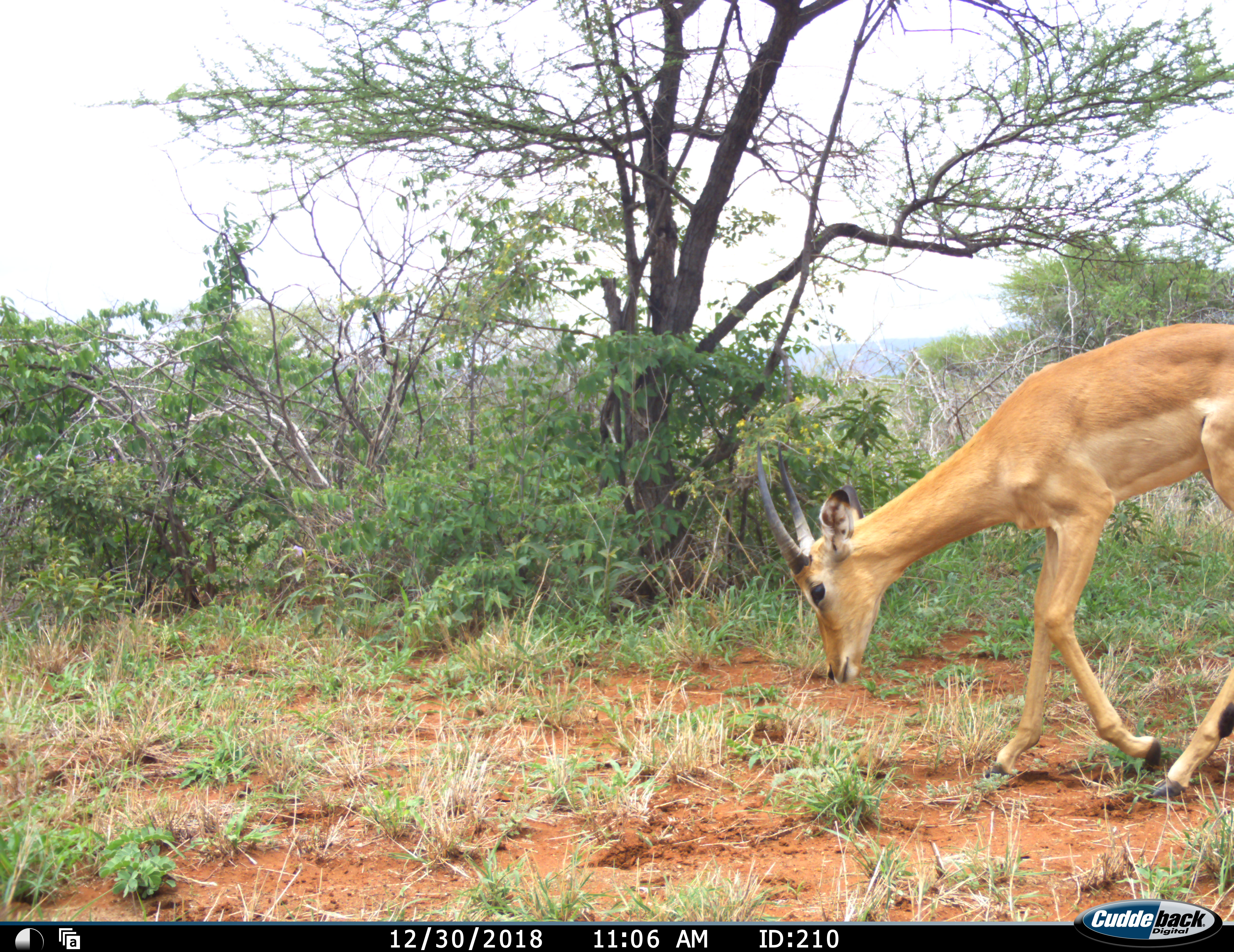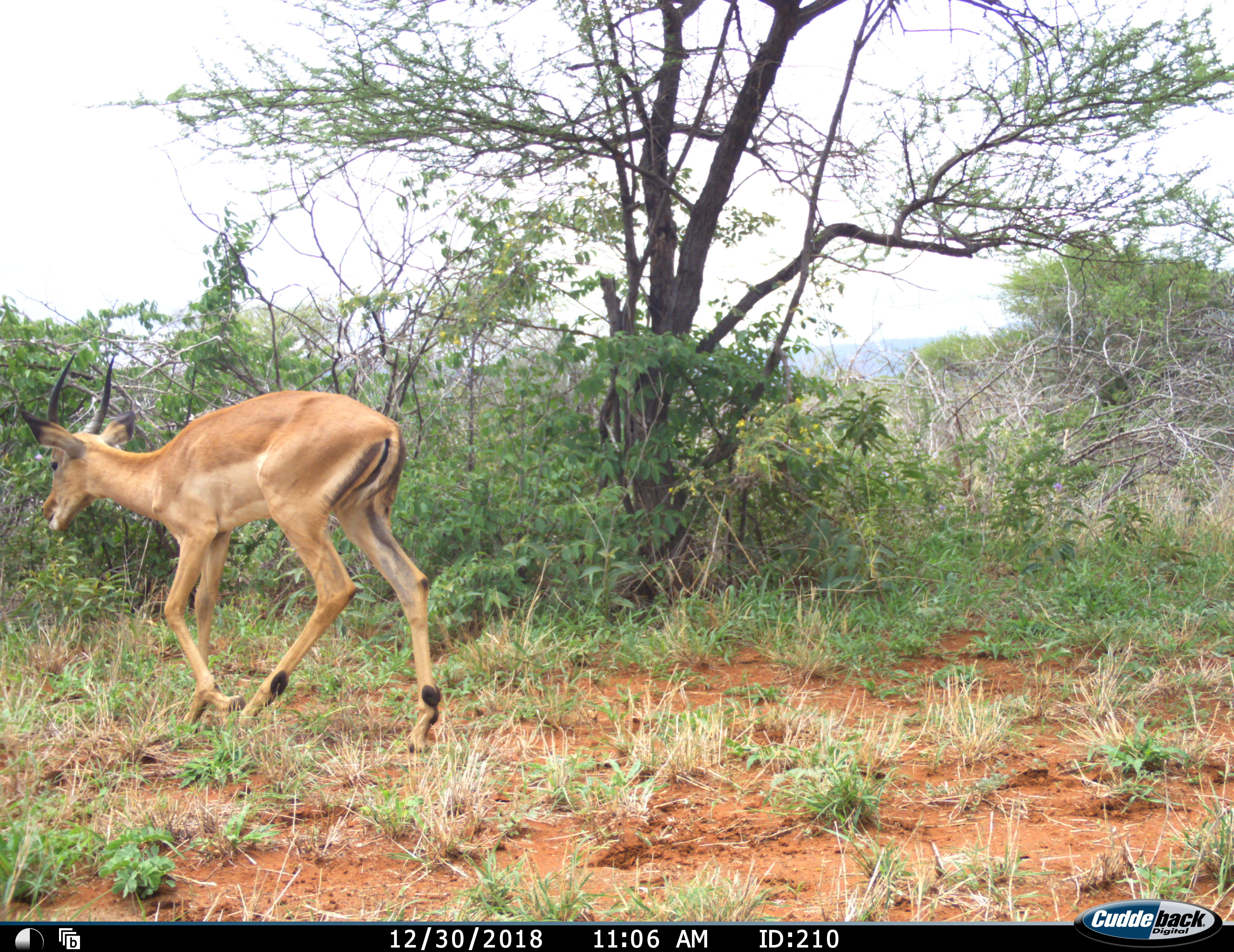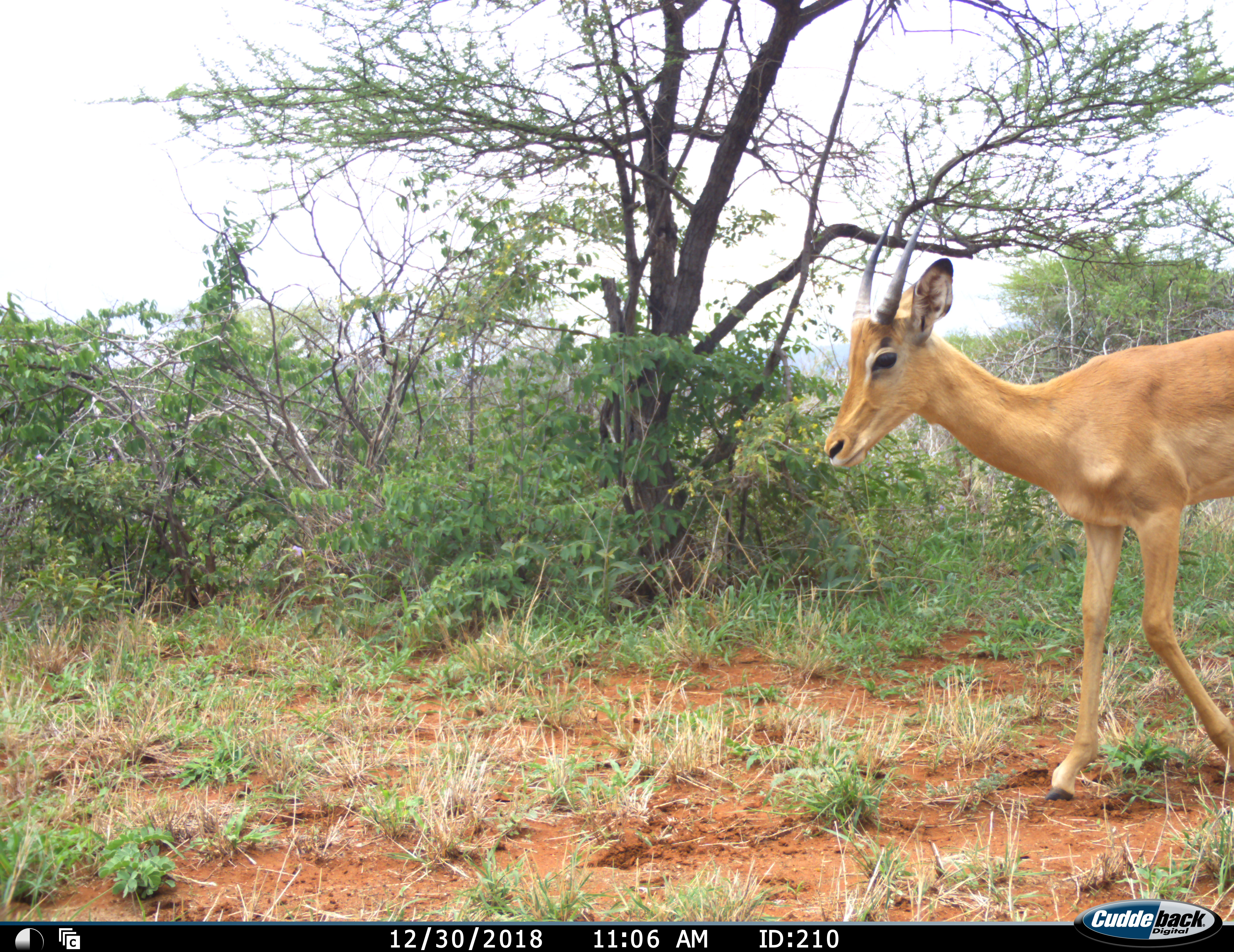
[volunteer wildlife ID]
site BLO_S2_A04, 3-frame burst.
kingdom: Animalia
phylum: Chordata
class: Mammalia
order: Artiodactyla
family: Bovidae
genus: Aepyceros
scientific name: Aepyceros melampus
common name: impala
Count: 1.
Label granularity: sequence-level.